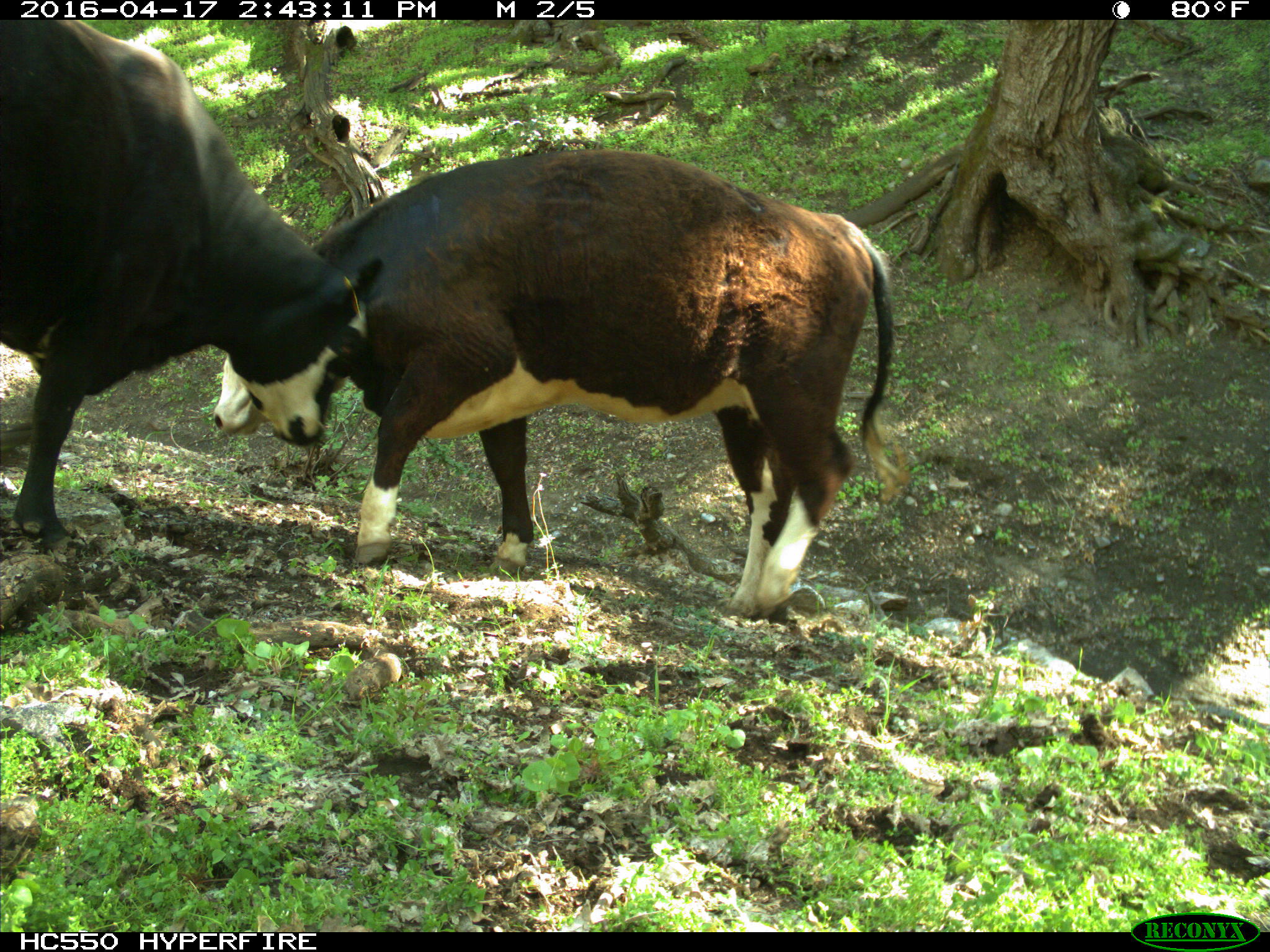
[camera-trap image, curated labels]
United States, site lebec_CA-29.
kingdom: Animalia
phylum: Chordata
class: Mammalia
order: Artiodactyla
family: Bovidae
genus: Bos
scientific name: Bos taurus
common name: domestic cow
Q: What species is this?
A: Bos taurus (domestic cow).